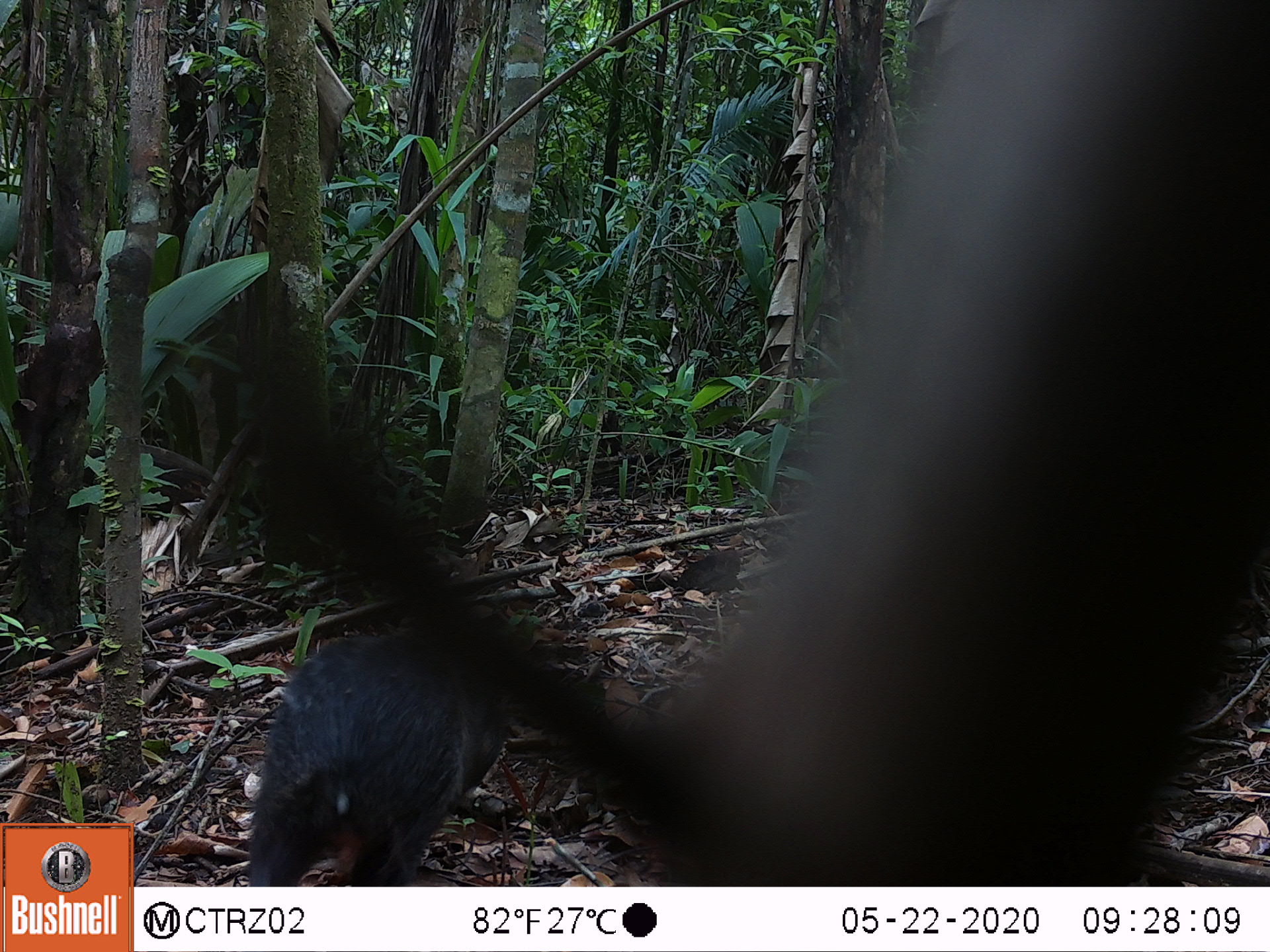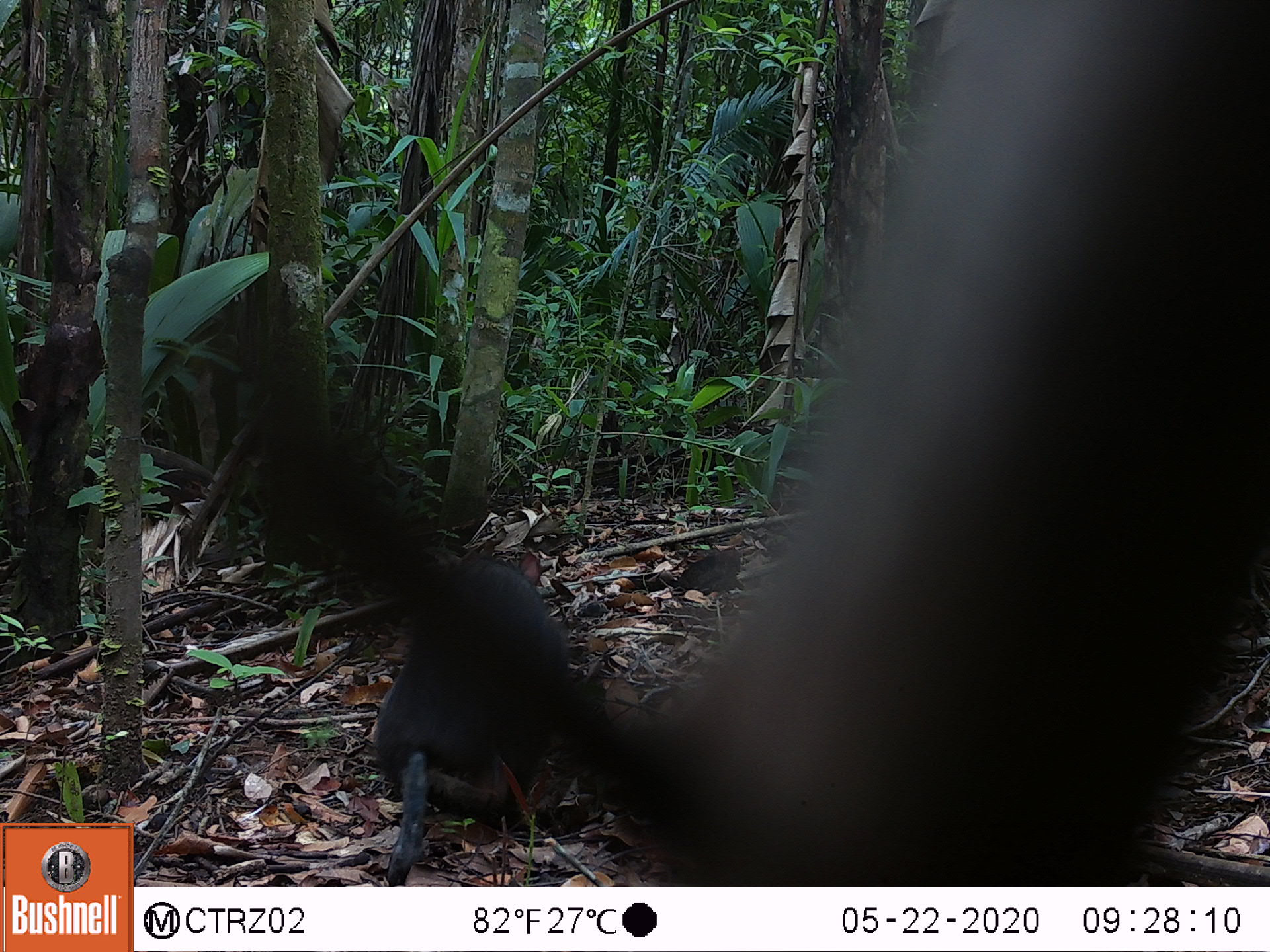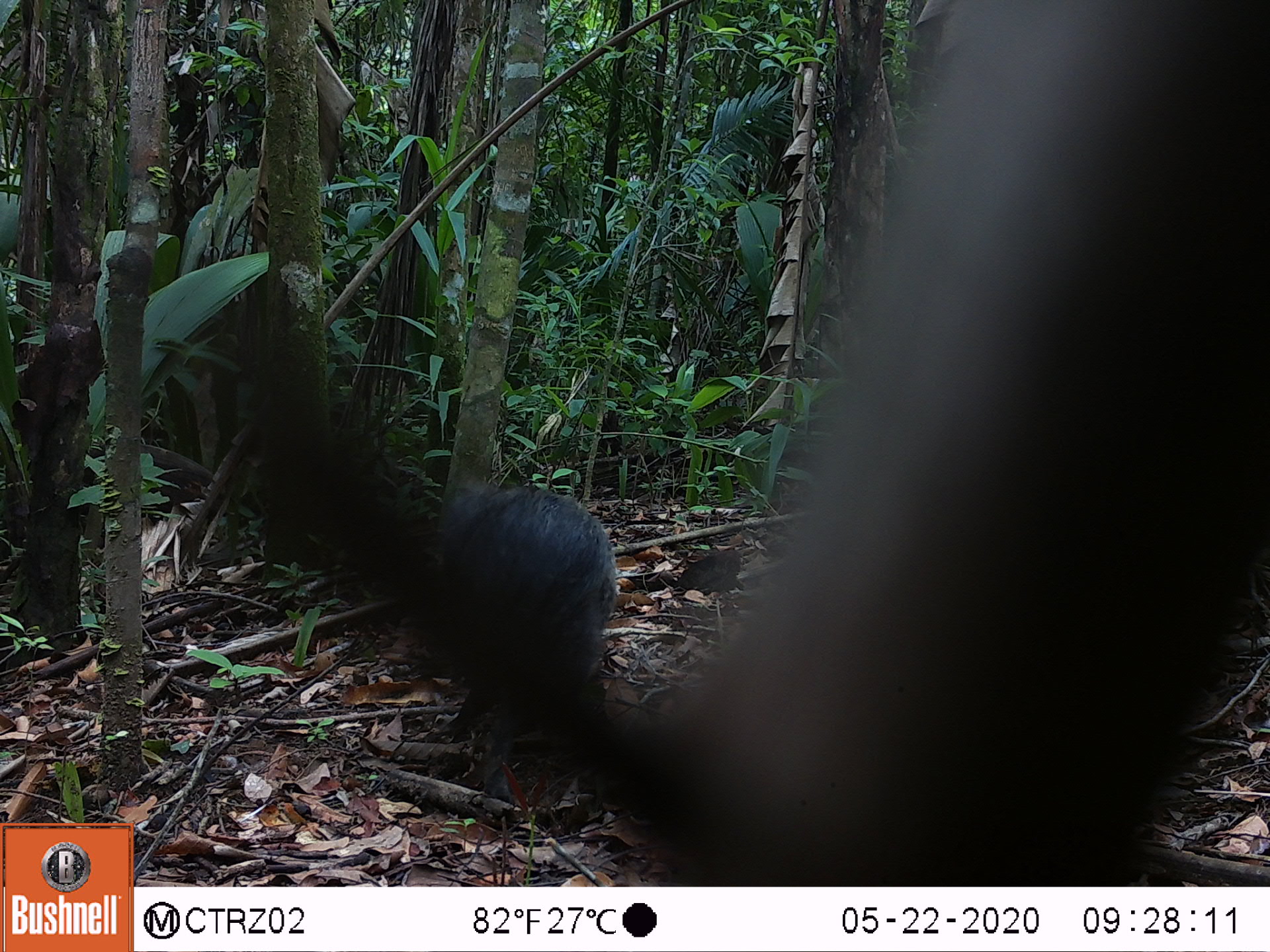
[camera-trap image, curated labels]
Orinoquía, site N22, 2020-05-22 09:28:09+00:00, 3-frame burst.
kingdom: Animalia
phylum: Chordata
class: Mammalia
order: Rodentia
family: Dasyproctidae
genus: Dasyprocta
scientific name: Dasyprocta fuliginosa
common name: black agouti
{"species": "black agouti (Dasyprocta fuliginosa)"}